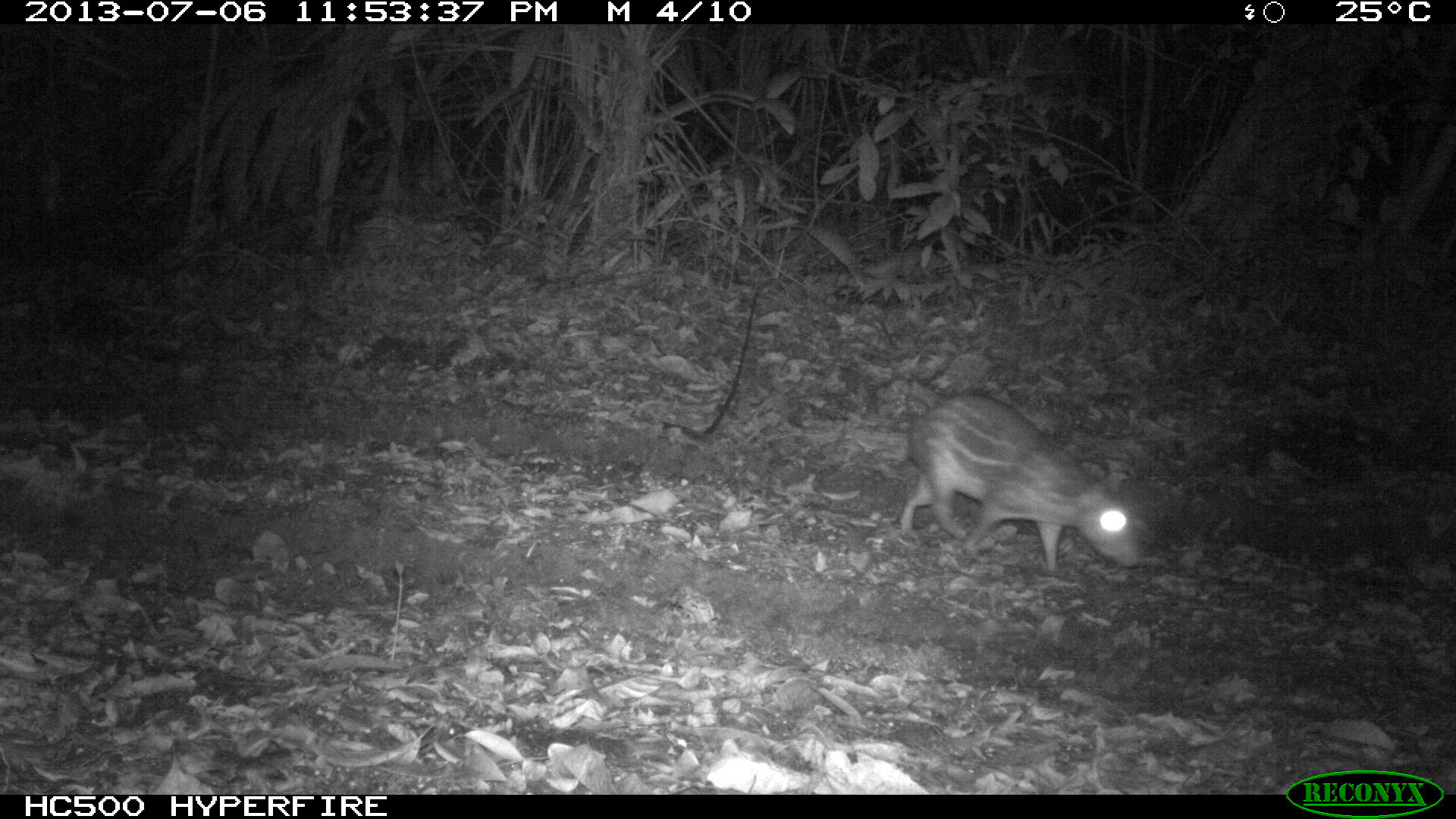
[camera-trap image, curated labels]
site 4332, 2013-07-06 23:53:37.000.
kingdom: Animalia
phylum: Chordata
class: Mammalia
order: Rodentia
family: Cuniculidae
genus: Cuniculus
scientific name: Cuniculus paca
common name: lowland paca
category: agouti paca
Agouti paca (lowland paca) (Cuniculus paca), count 1.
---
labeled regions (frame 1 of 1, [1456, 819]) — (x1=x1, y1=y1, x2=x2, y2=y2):
agouti paca: (x1=891, y1=386, x2=1143, y2=573)